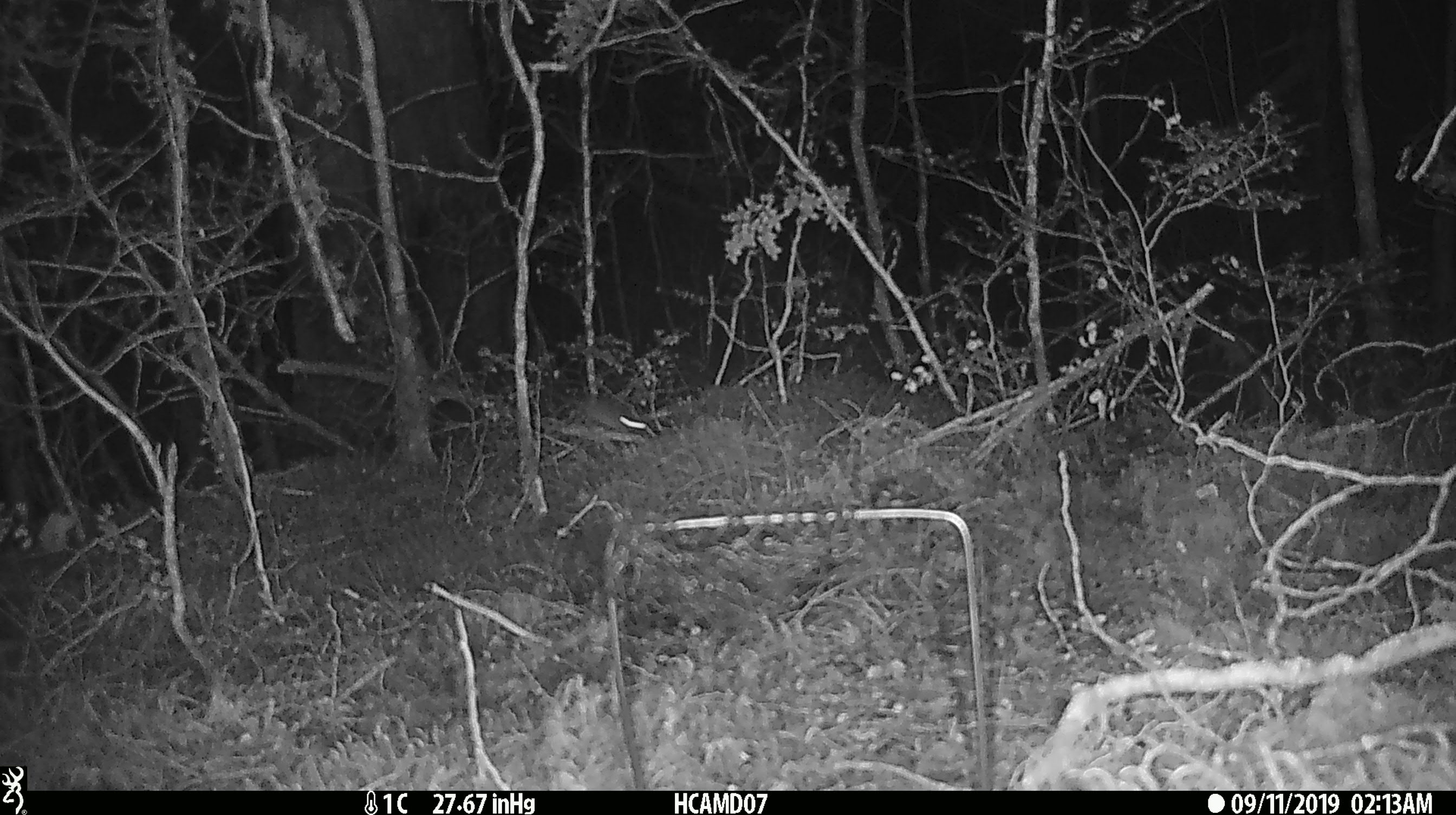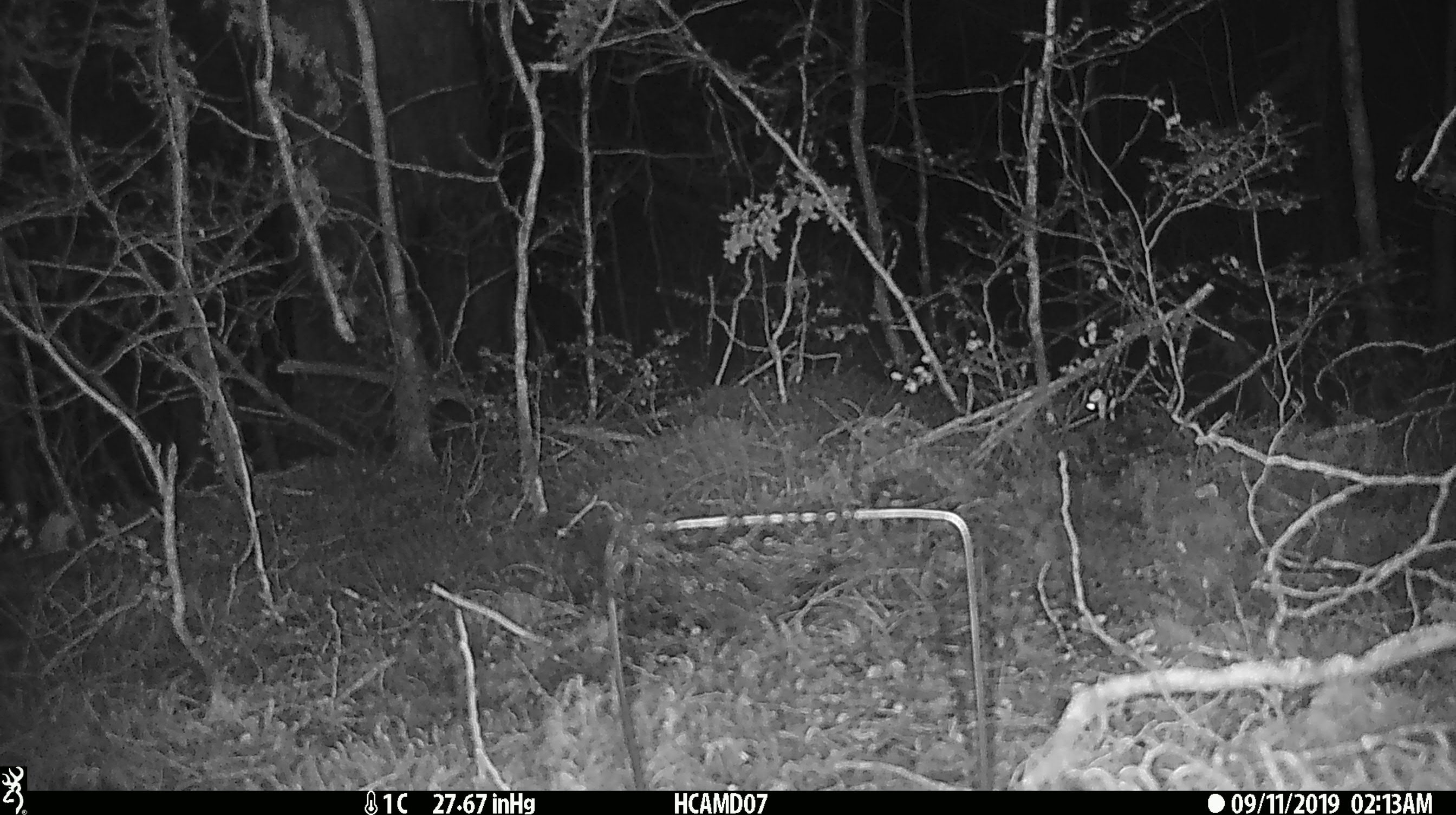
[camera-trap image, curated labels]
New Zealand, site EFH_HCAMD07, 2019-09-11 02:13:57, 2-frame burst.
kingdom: Animalia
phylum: Chordata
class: Mammalia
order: Rodentia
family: Muridae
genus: Mus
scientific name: Mus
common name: mouse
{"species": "mouse (Mus)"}